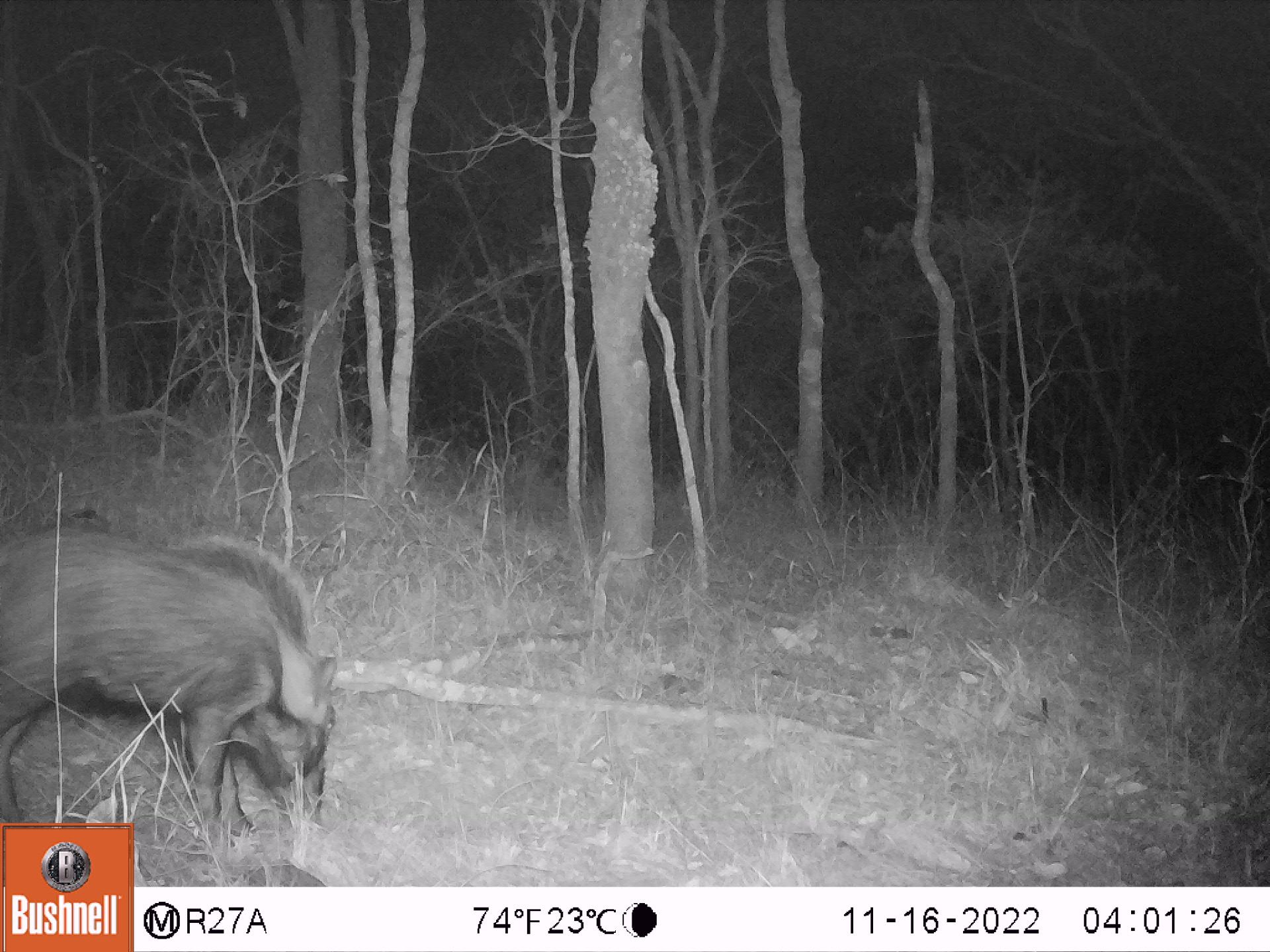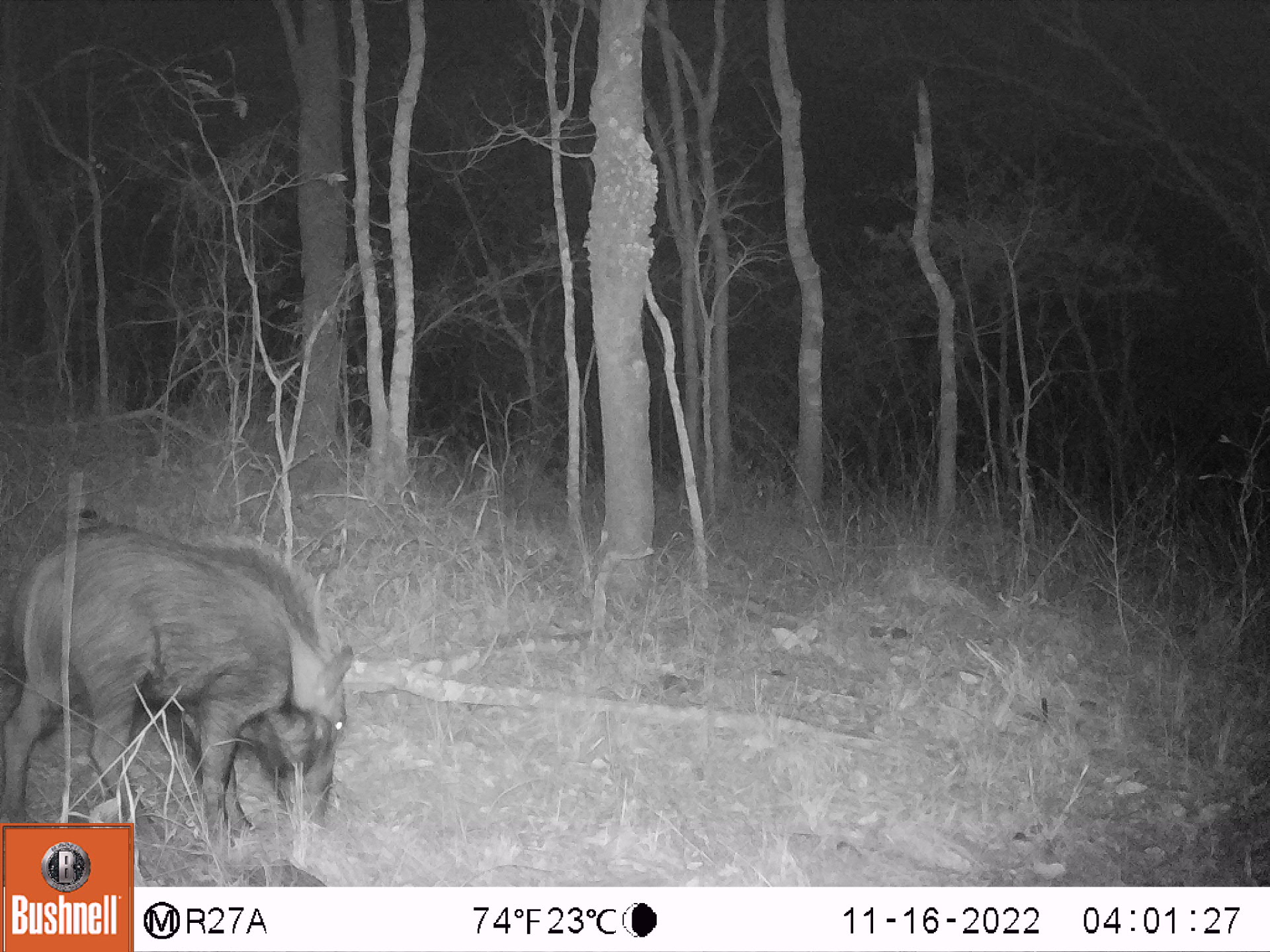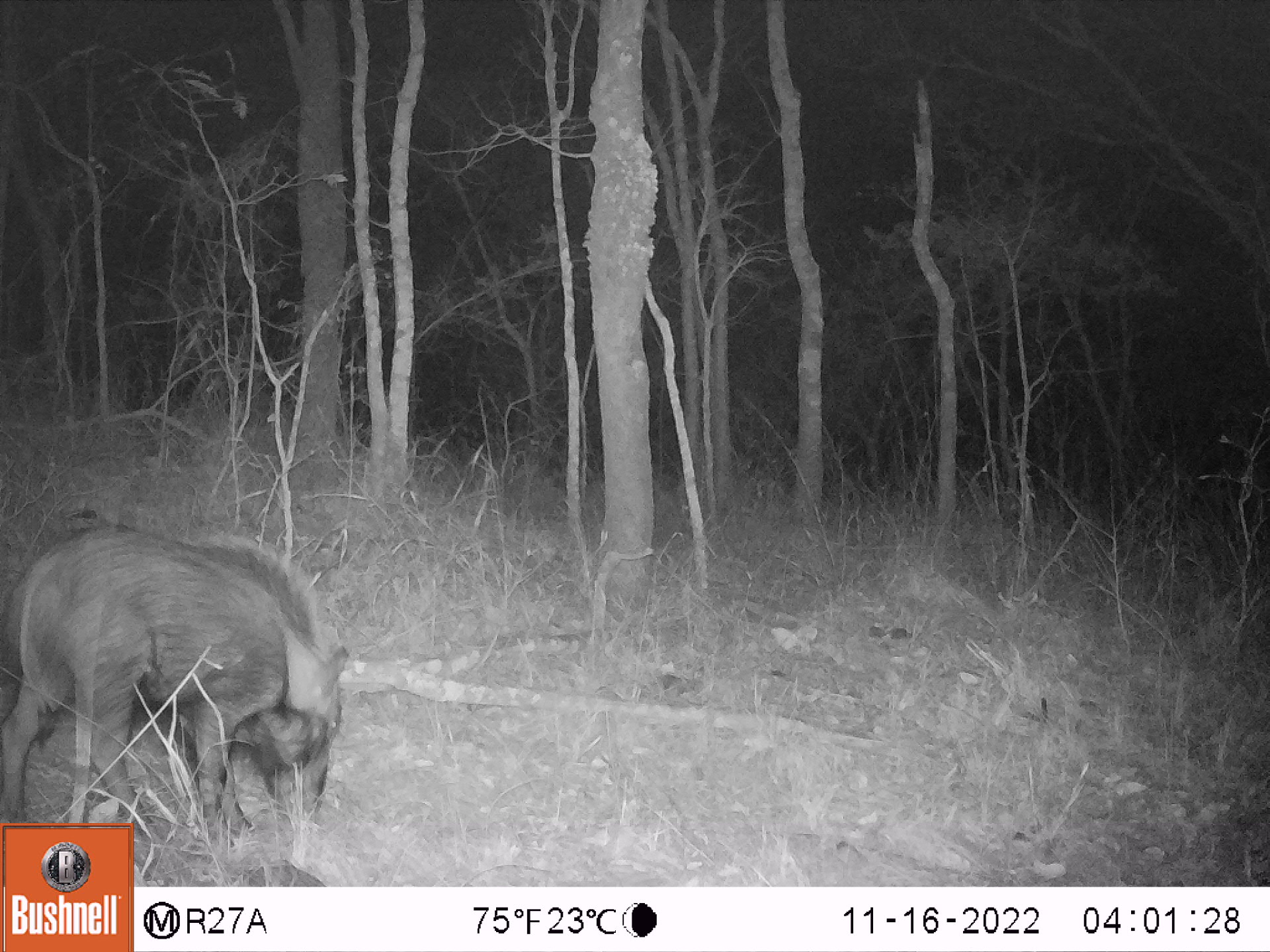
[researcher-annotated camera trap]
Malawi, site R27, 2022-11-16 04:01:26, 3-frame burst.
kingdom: Animalia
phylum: Chordata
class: Mammalia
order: Artiodactyla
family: Suidae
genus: Potamochoerus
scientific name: Potamochoerus larvatus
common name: bushpig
Bushpig (Potamochoerus larvatus), count 1.